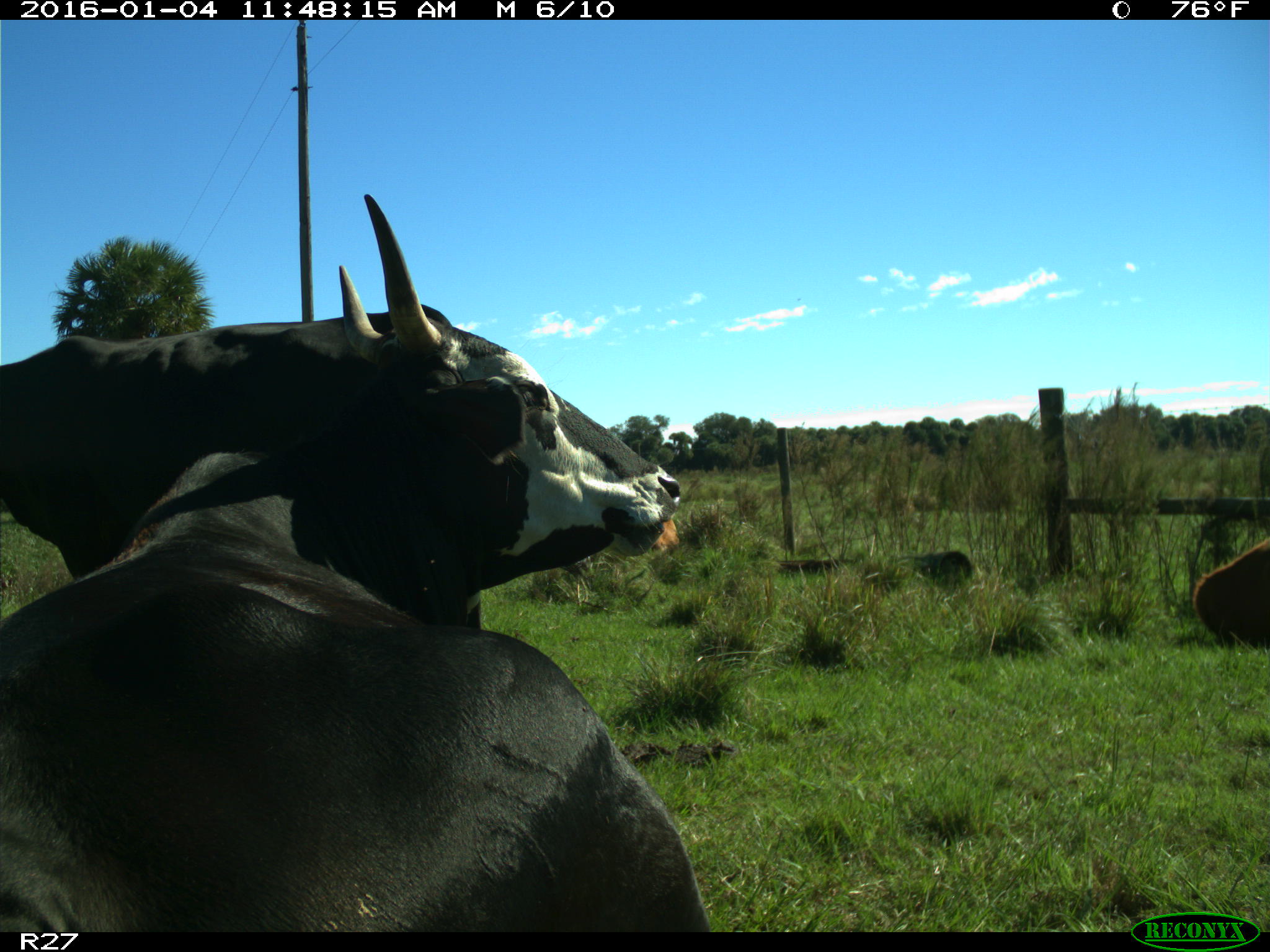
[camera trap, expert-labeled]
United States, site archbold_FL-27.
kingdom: Animalia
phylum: Chordata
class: Mammalia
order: Artiodactyla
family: Bovidae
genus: Bos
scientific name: Bos taurus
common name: domestic cow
Bos taurus (domestic cow).